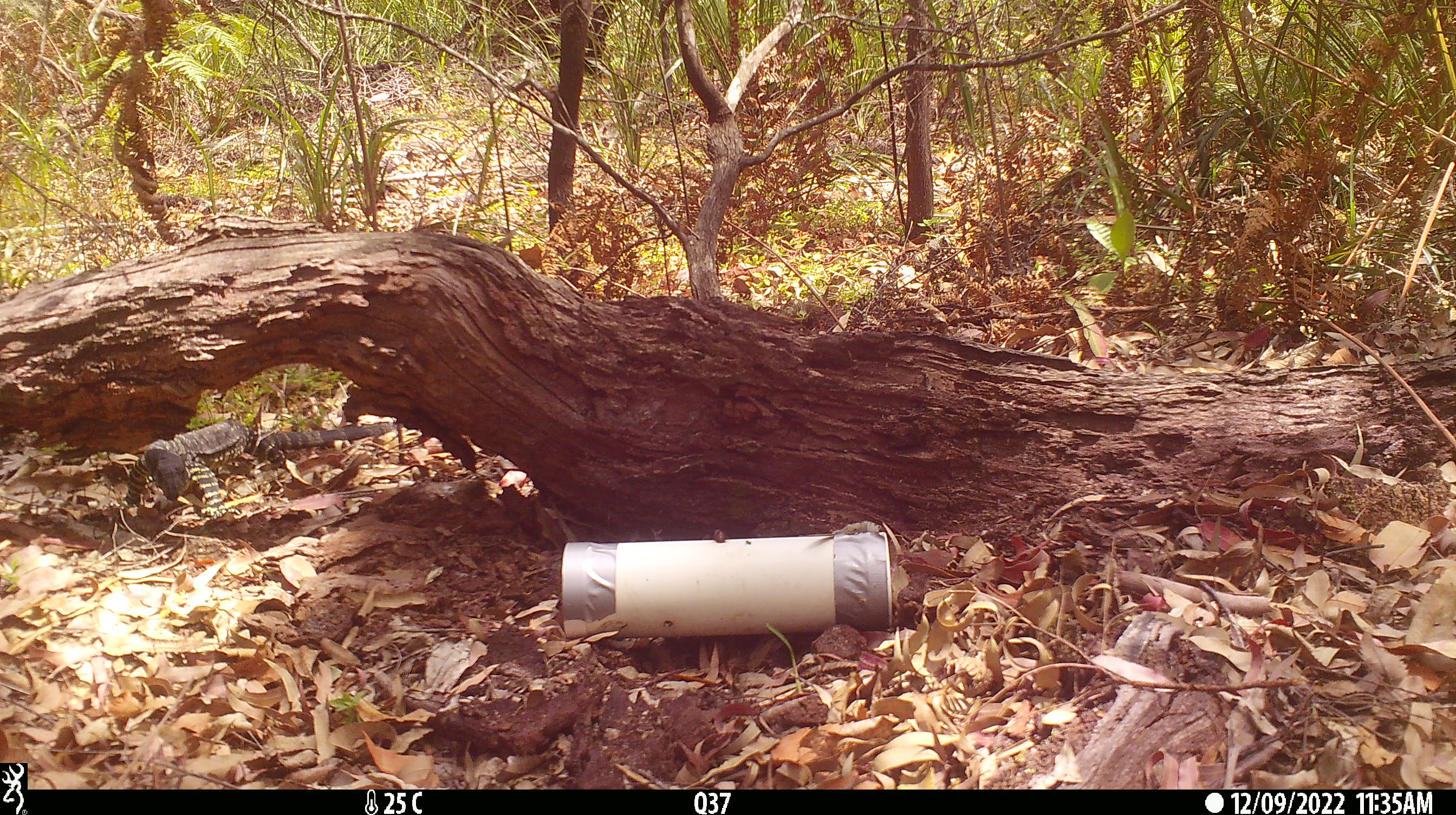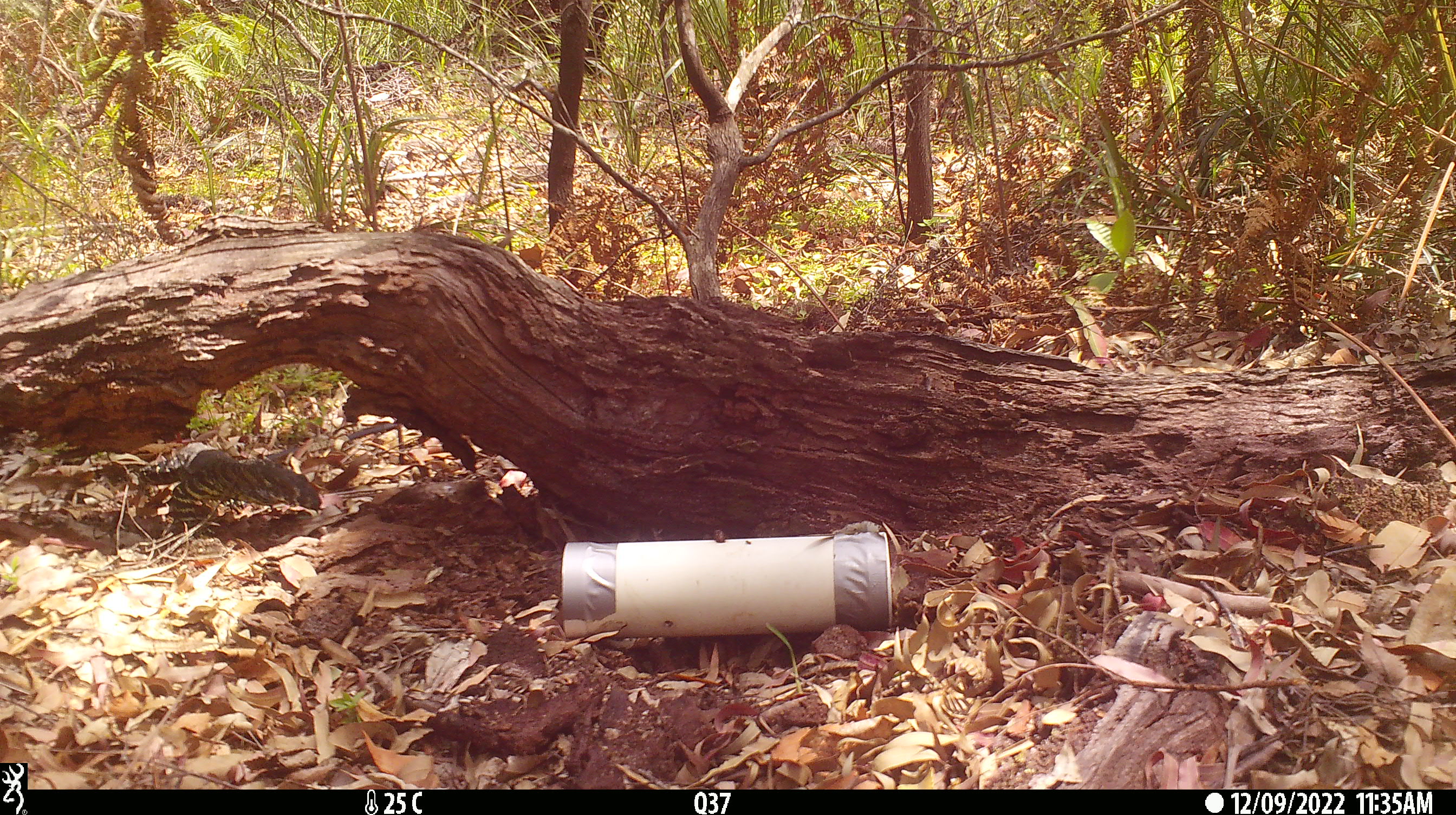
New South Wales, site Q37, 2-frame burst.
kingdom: Animalia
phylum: Chordata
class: Reptilia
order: Squamata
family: Varanidae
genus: Varanus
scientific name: Varanus varius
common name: lace monitor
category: goanna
Goanna (lace monitor) (Varanus varius).